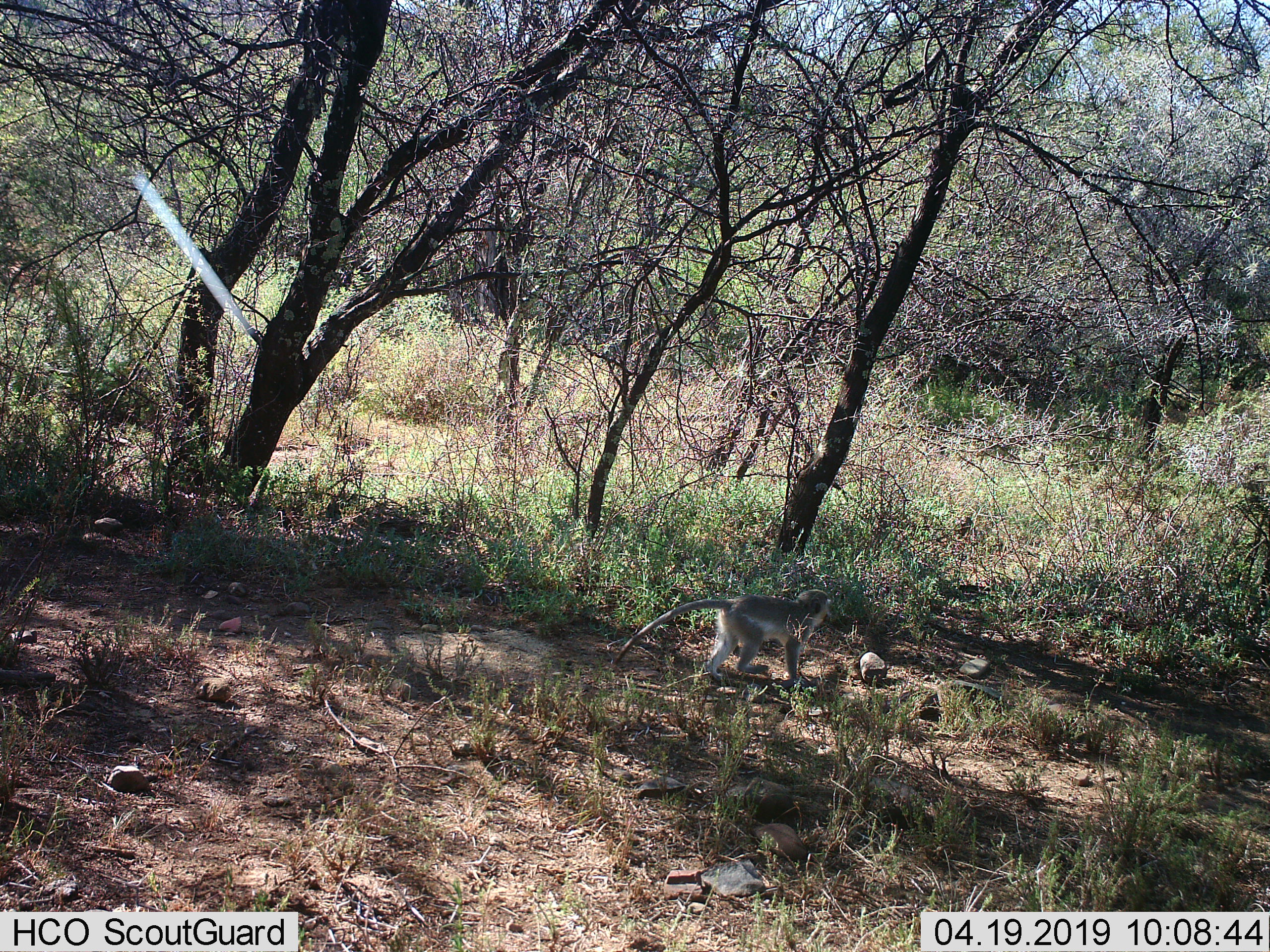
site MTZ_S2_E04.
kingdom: Animalia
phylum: Chordata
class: Mammalia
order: Primates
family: Cercopithecidae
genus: Chlorocebus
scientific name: Chlorocebus pygerythrus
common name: vervet monkey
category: monkeyvervet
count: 1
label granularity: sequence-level